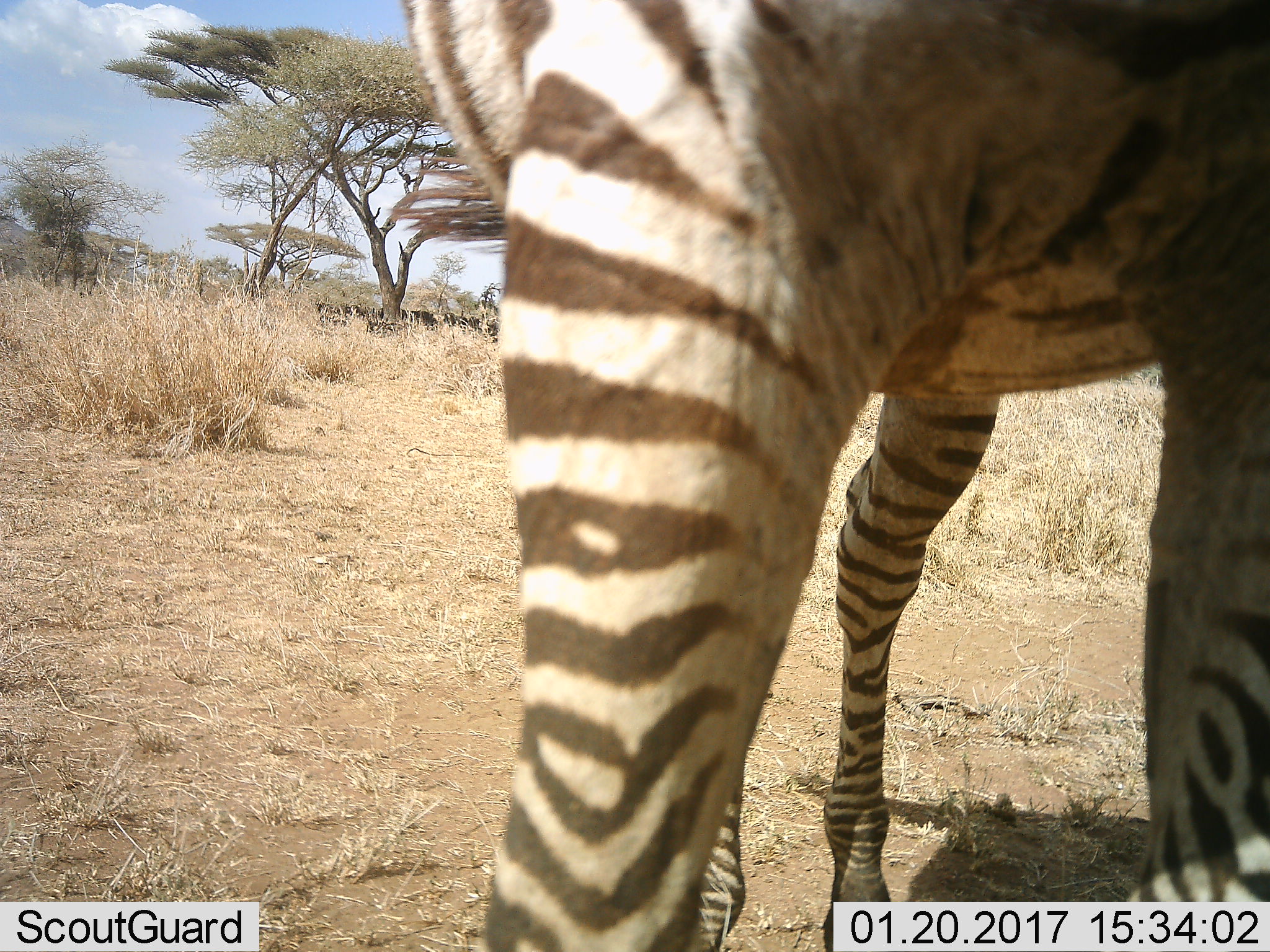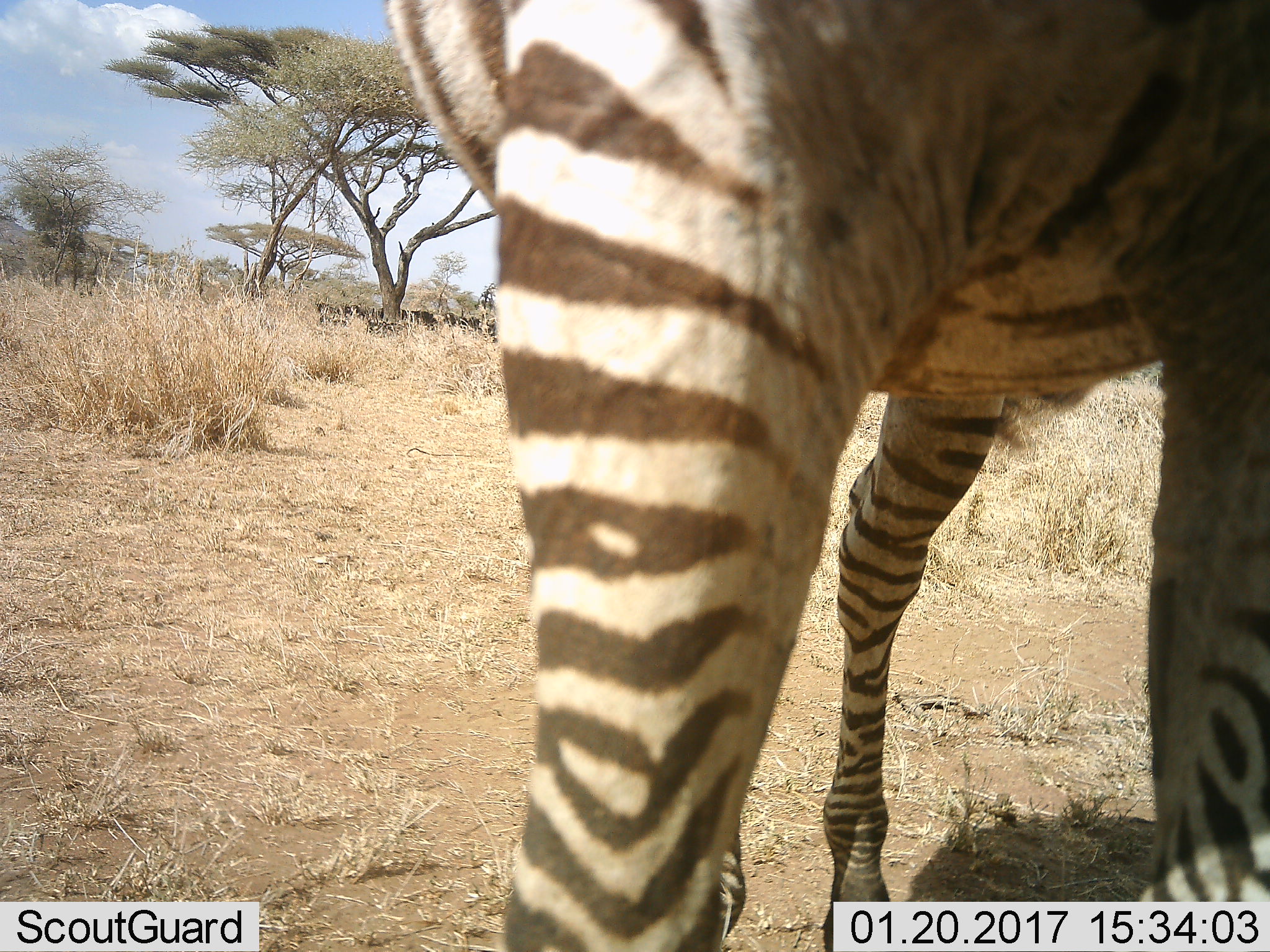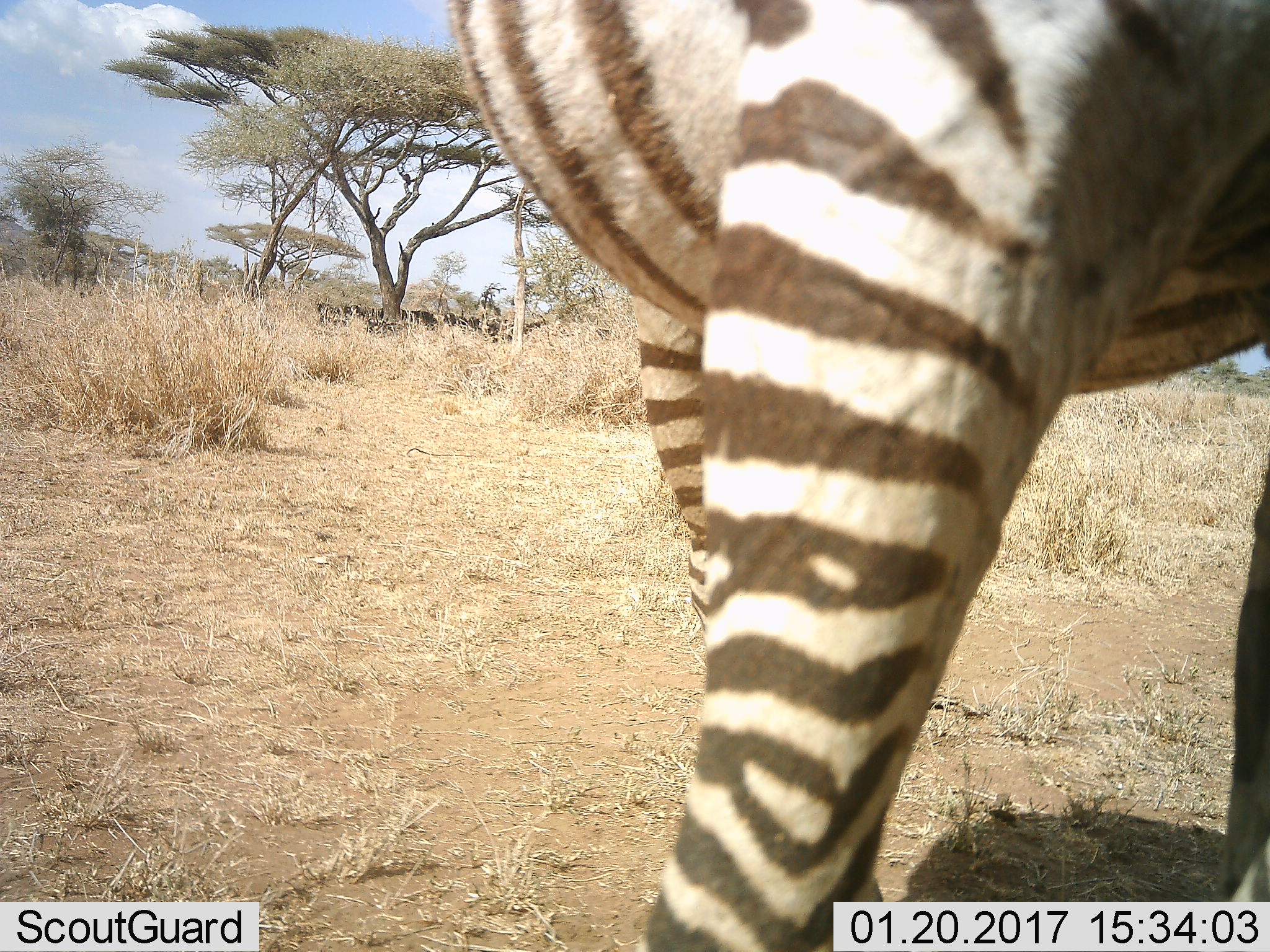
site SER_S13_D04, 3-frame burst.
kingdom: Animalia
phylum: Chordata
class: Mammalia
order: Perissodactyla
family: Equidae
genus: Equus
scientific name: Equus quagga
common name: plains zebra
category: zebraplains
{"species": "zebraplains (plains zebra) (Equus quagga)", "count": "1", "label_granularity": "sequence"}